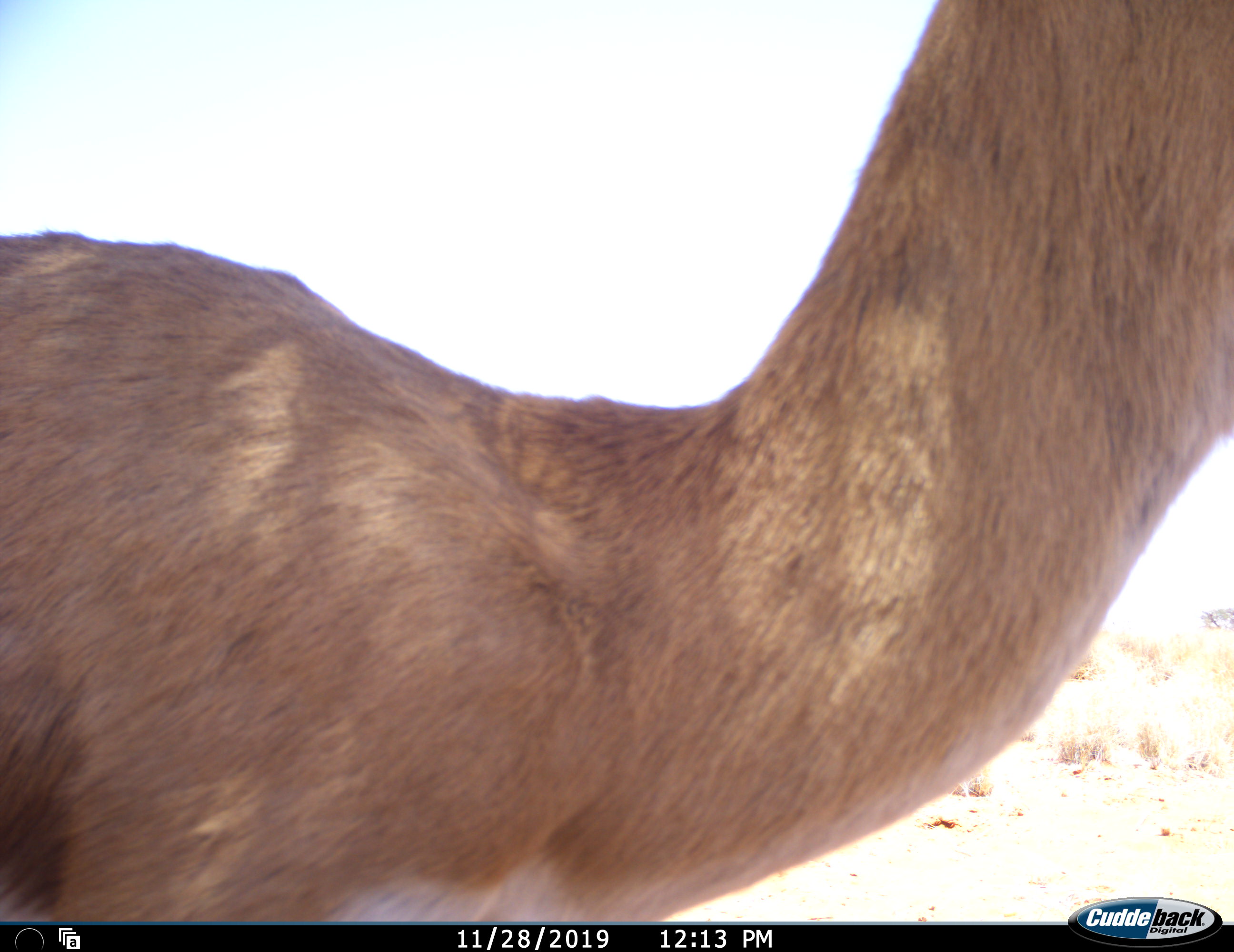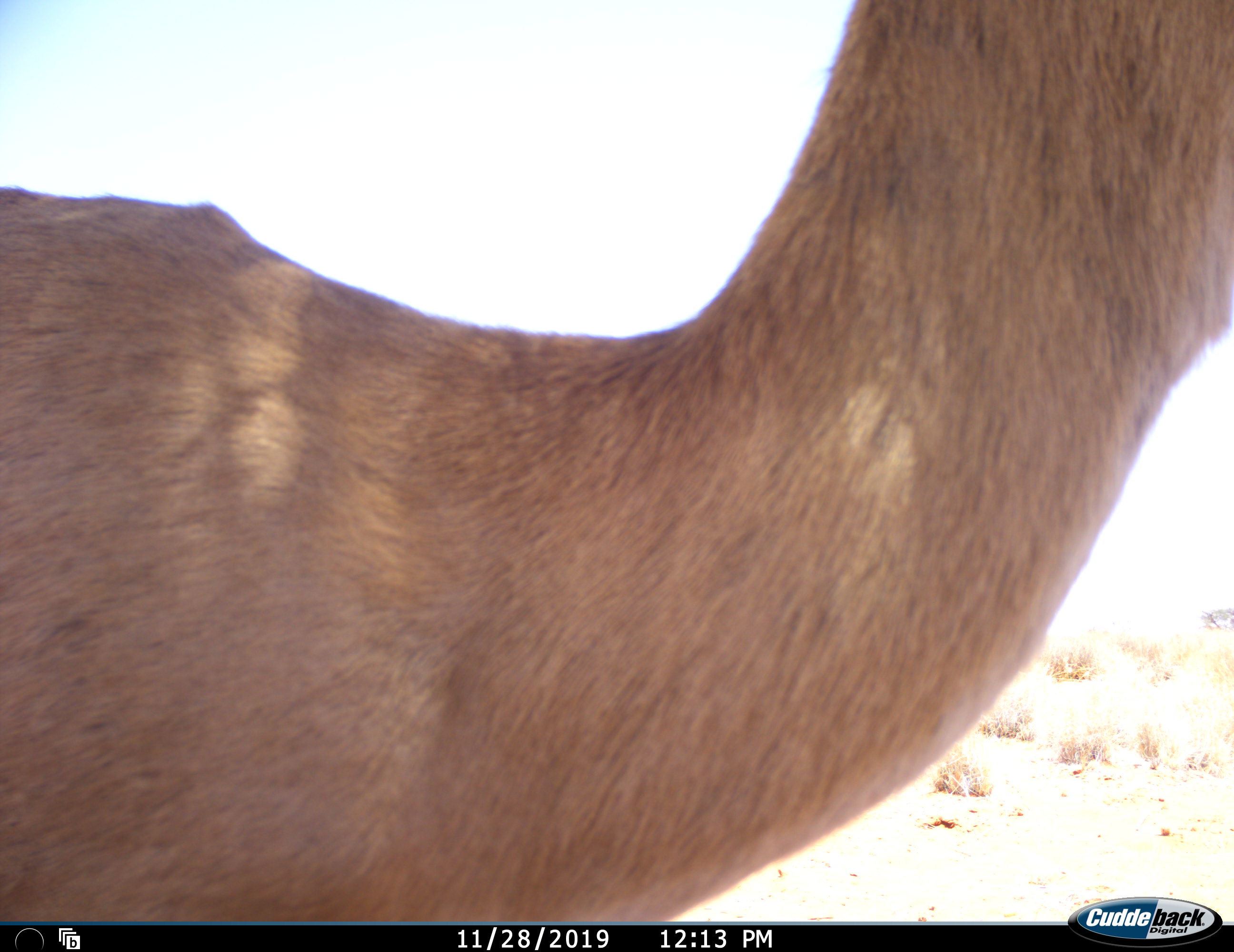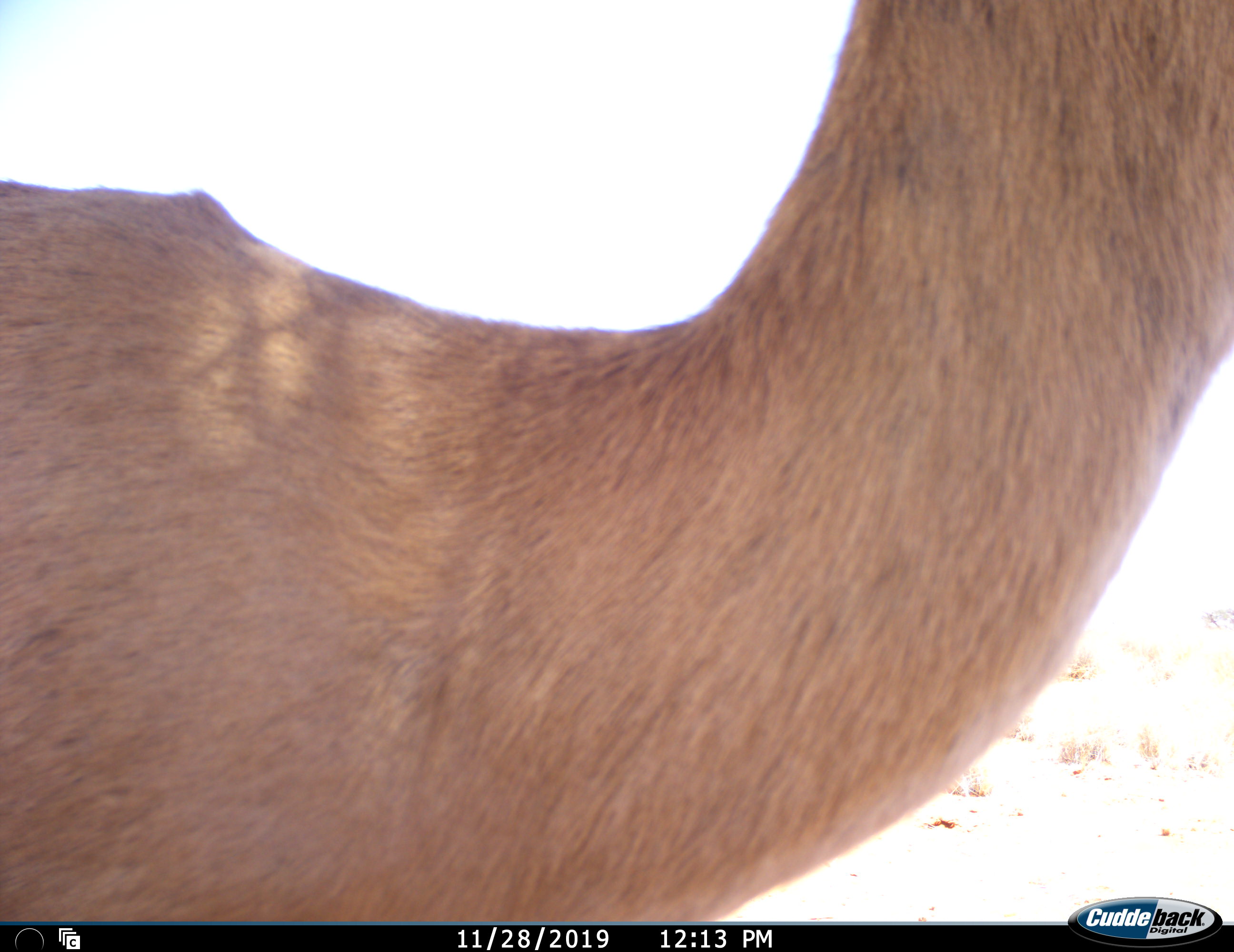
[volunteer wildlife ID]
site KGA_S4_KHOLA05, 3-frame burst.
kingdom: Animalia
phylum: Chordata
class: Mammalia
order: Artiodactyla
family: Bovidae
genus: Antidorcas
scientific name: Antidorcas marsupialis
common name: springbok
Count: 1.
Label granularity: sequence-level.